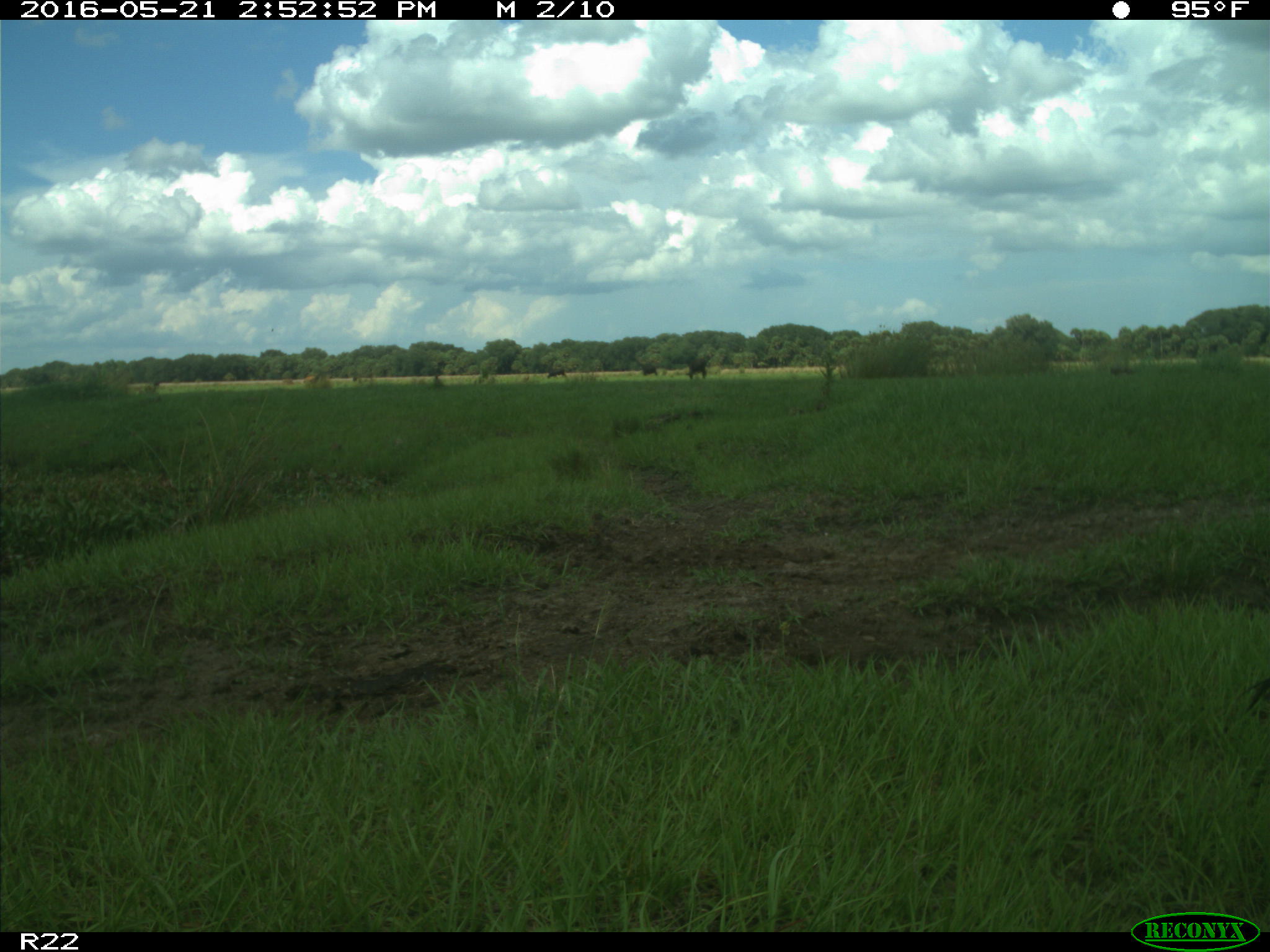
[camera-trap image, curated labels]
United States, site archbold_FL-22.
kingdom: Animalia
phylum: Chordata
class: Mammalia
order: Artiodactyla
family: Bovidae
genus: Bos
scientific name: Bos taurus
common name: domestic cow